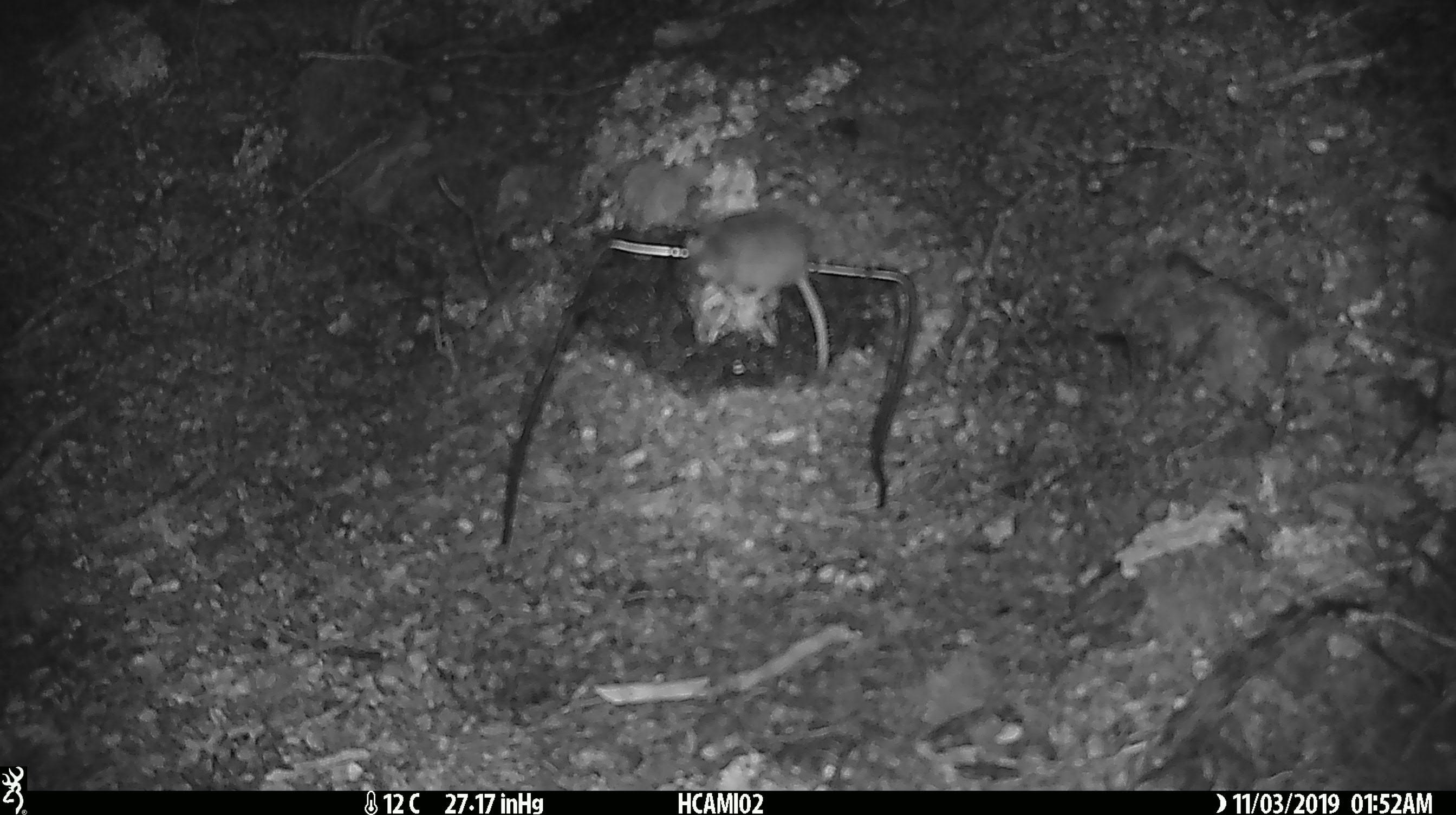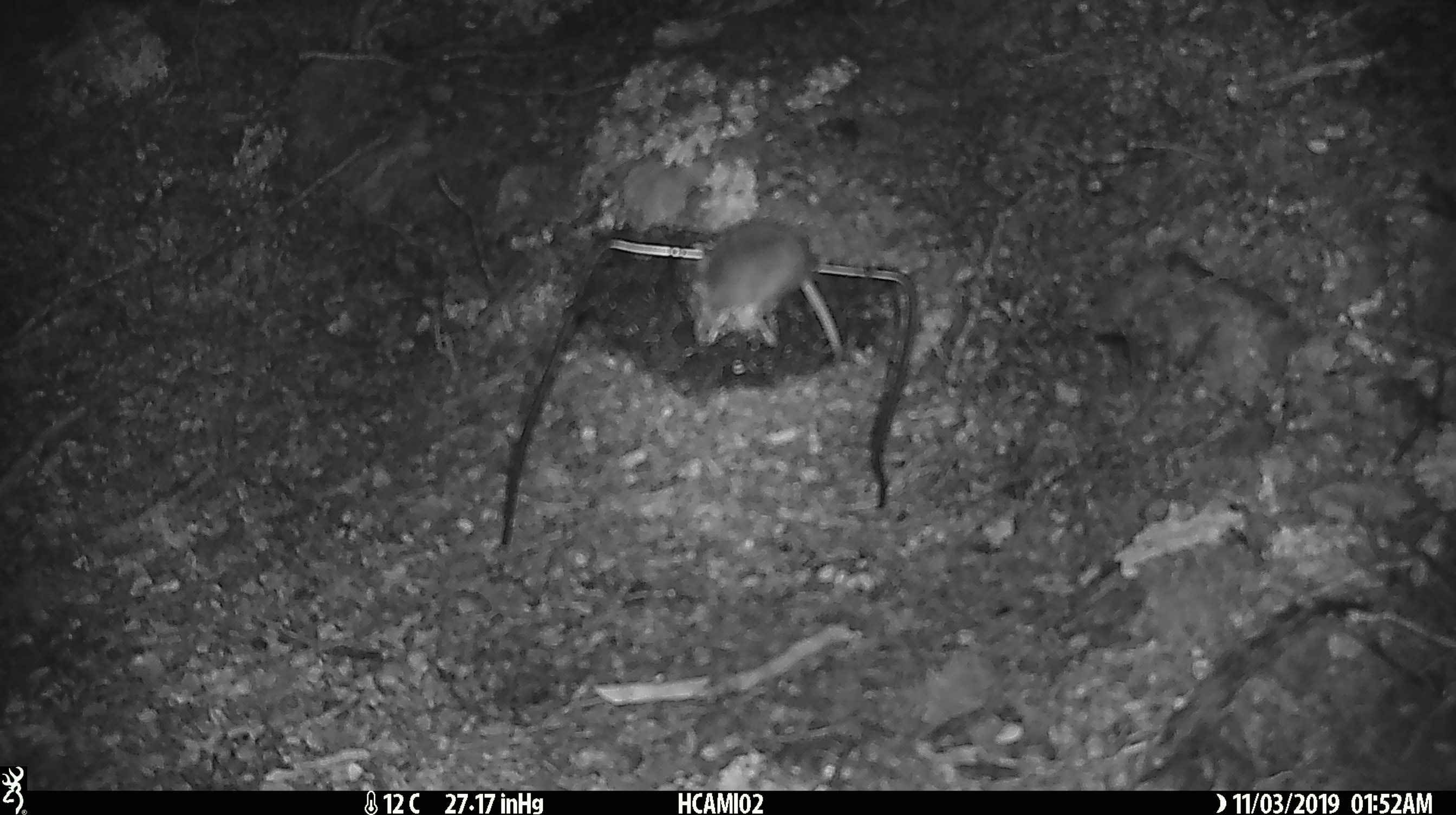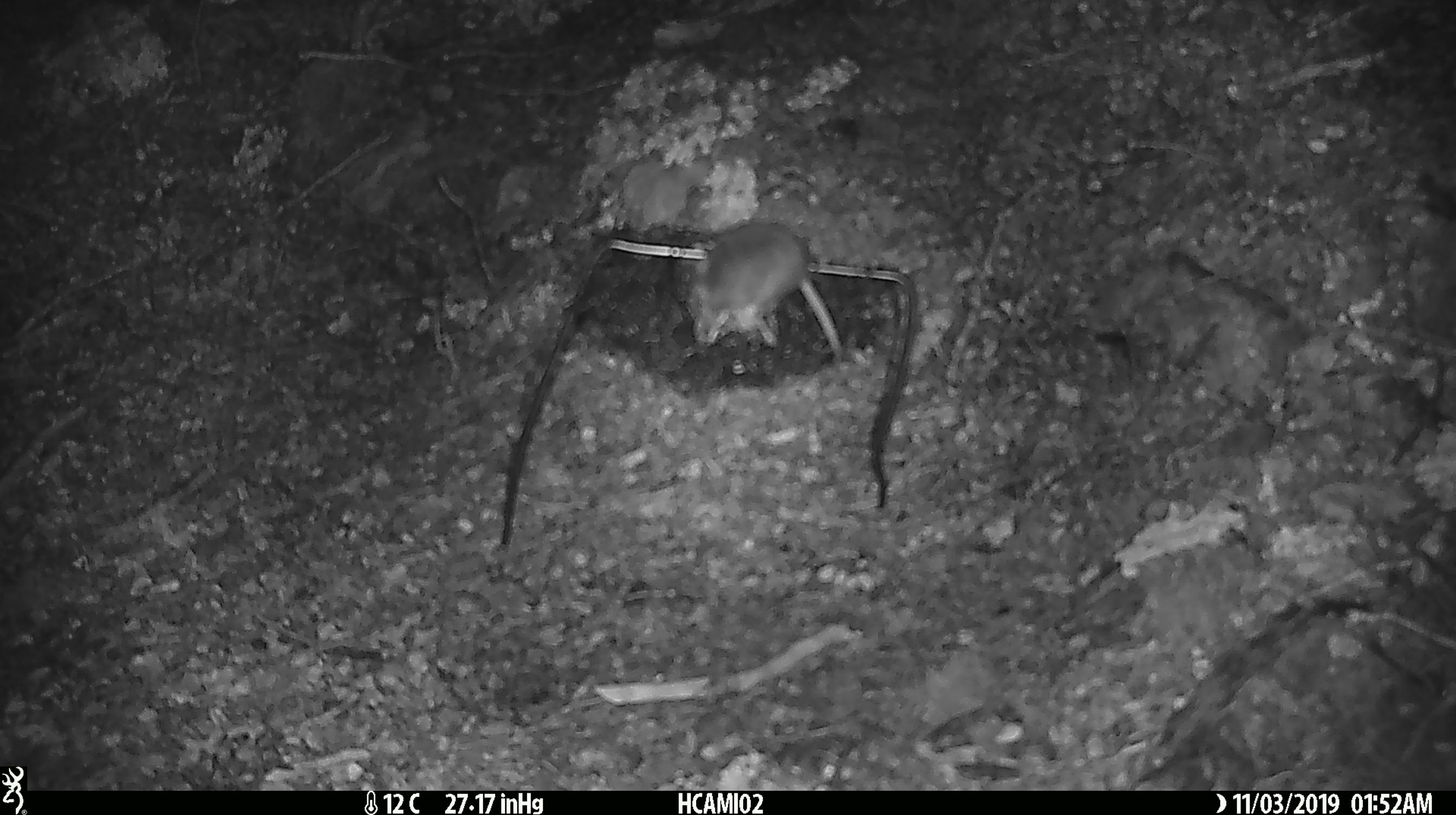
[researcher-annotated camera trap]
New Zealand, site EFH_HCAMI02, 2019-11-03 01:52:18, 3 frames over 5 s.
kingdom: Animalia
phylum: Chordata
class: Mammalia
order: Rodentia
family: Muridae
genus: Mus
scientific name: Mus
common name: mouse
Mouse (Mus).